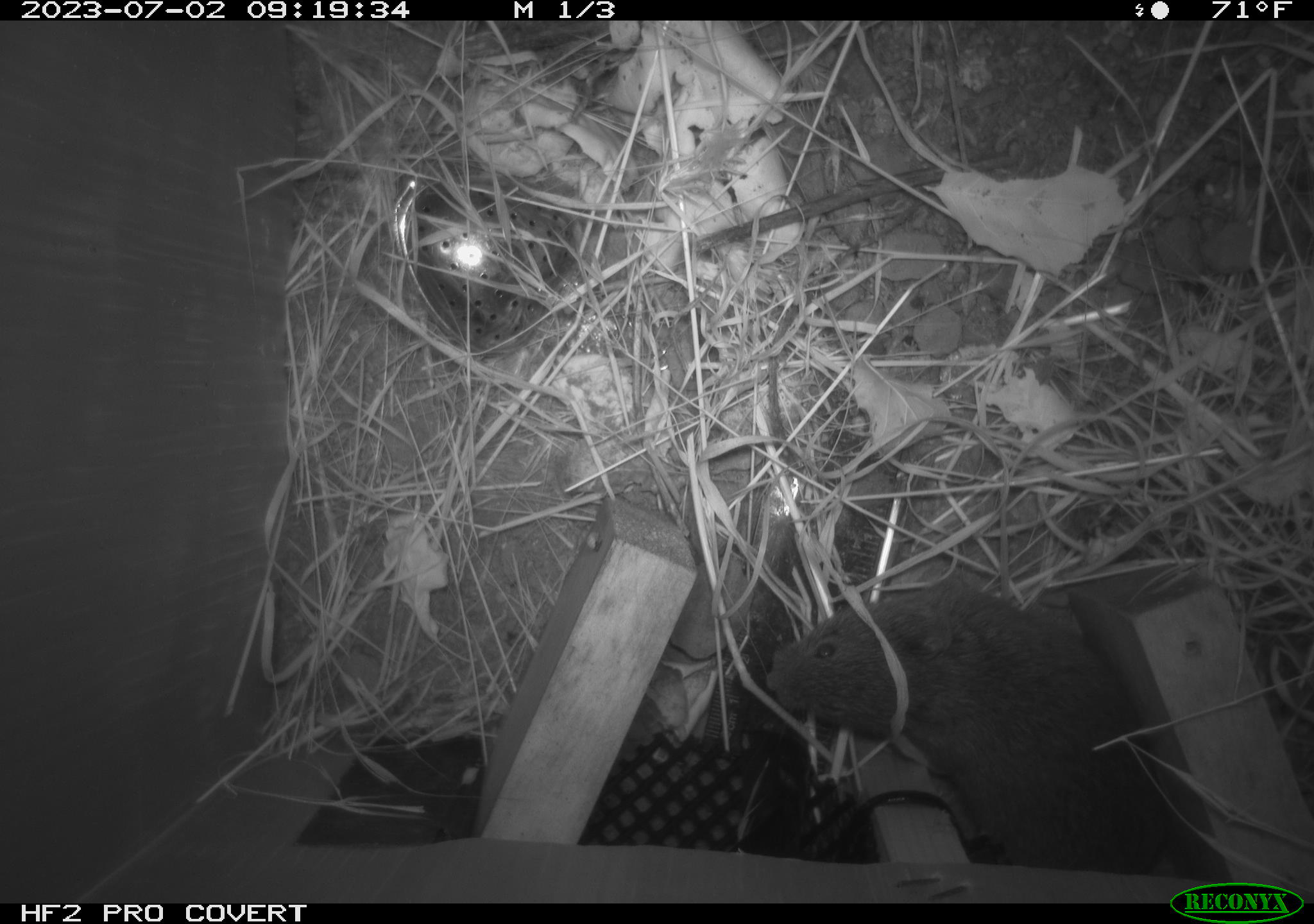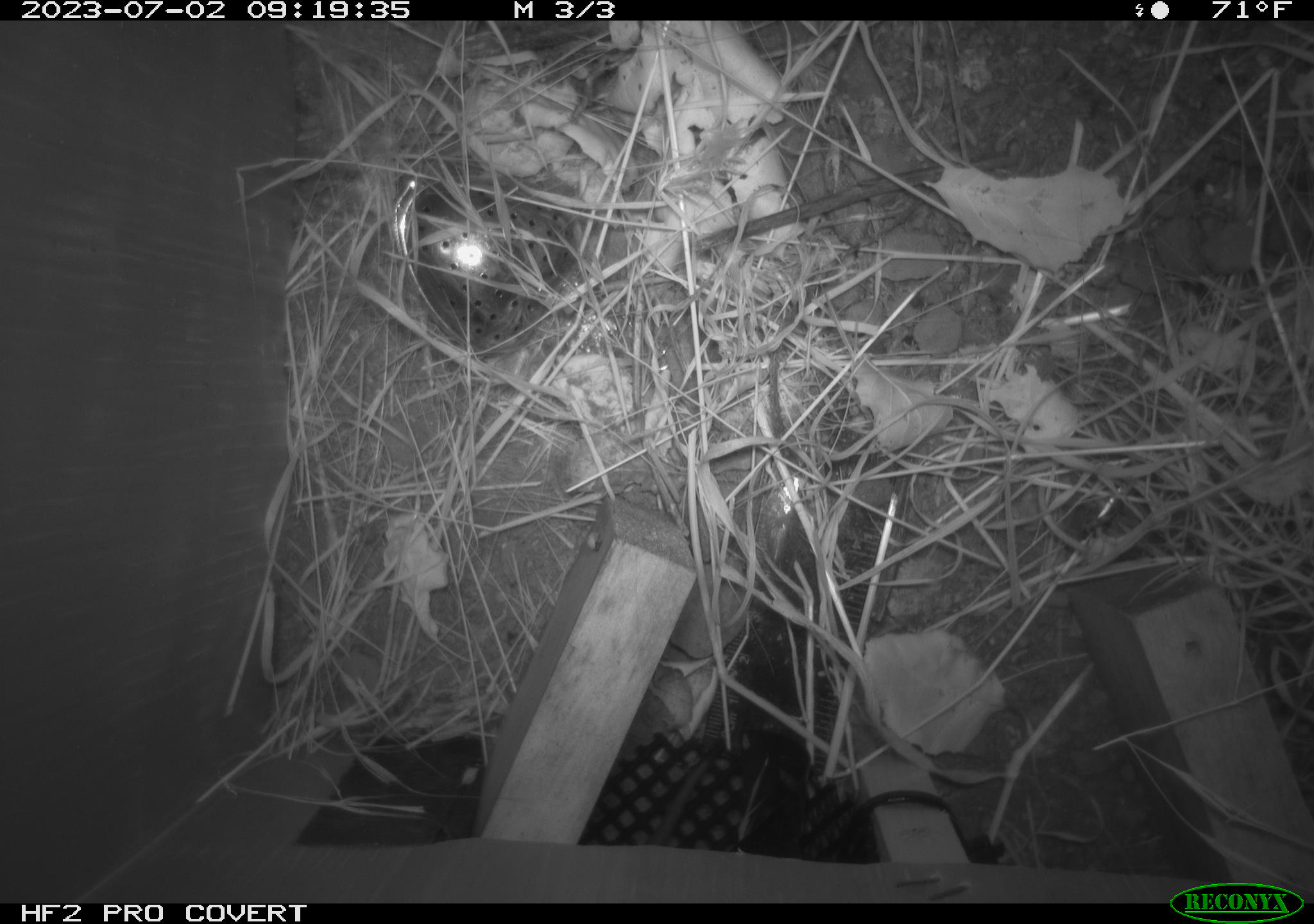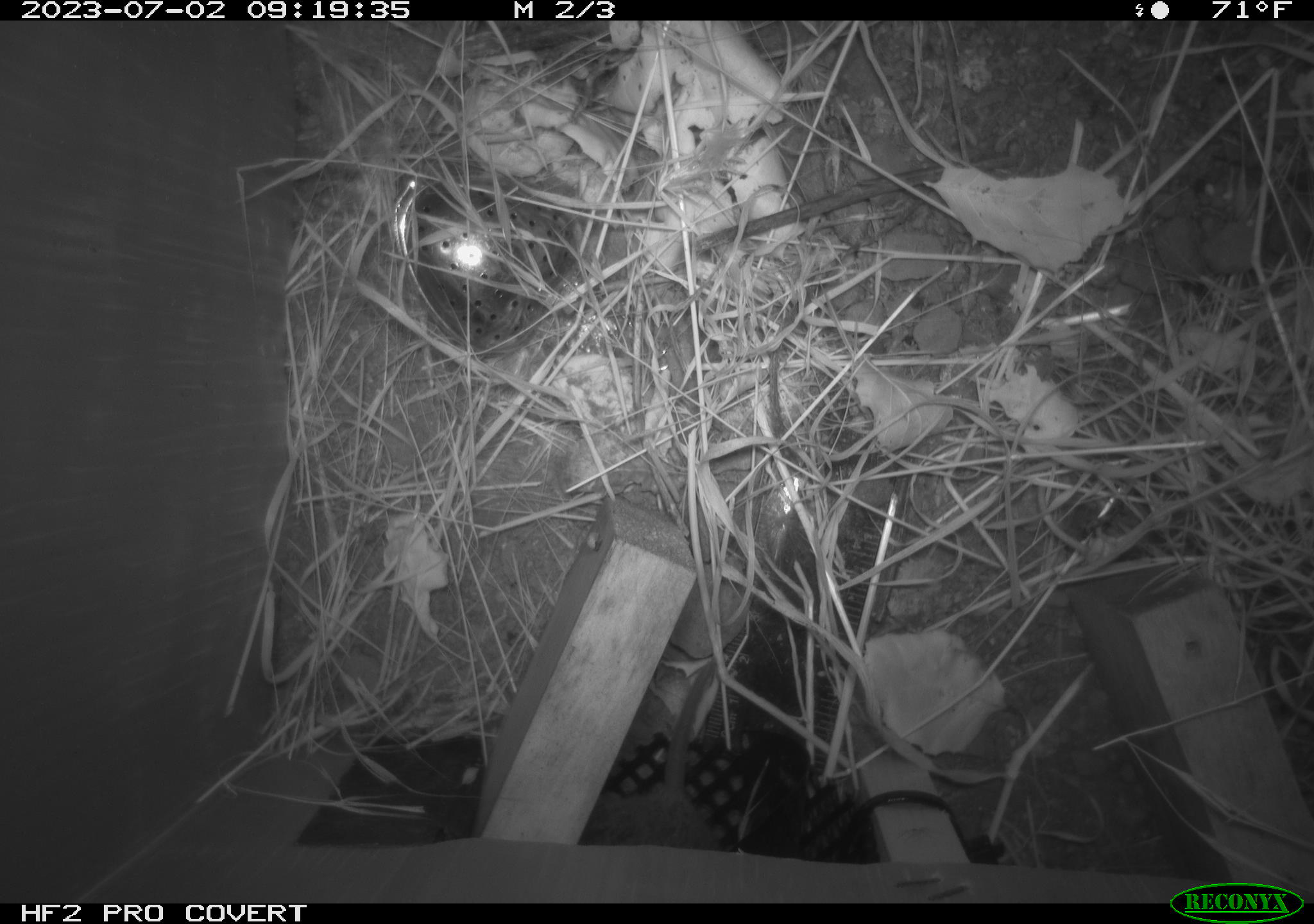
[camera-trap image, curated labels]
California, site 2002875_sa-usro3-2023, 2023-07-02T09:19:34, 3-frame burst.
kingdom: Animalia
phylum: Chordata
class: Mammalia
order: Rodentia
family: Cricetidae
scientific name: Arvicolinae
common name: voles, lemmings, and muskrats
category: arvicolinae subfamily